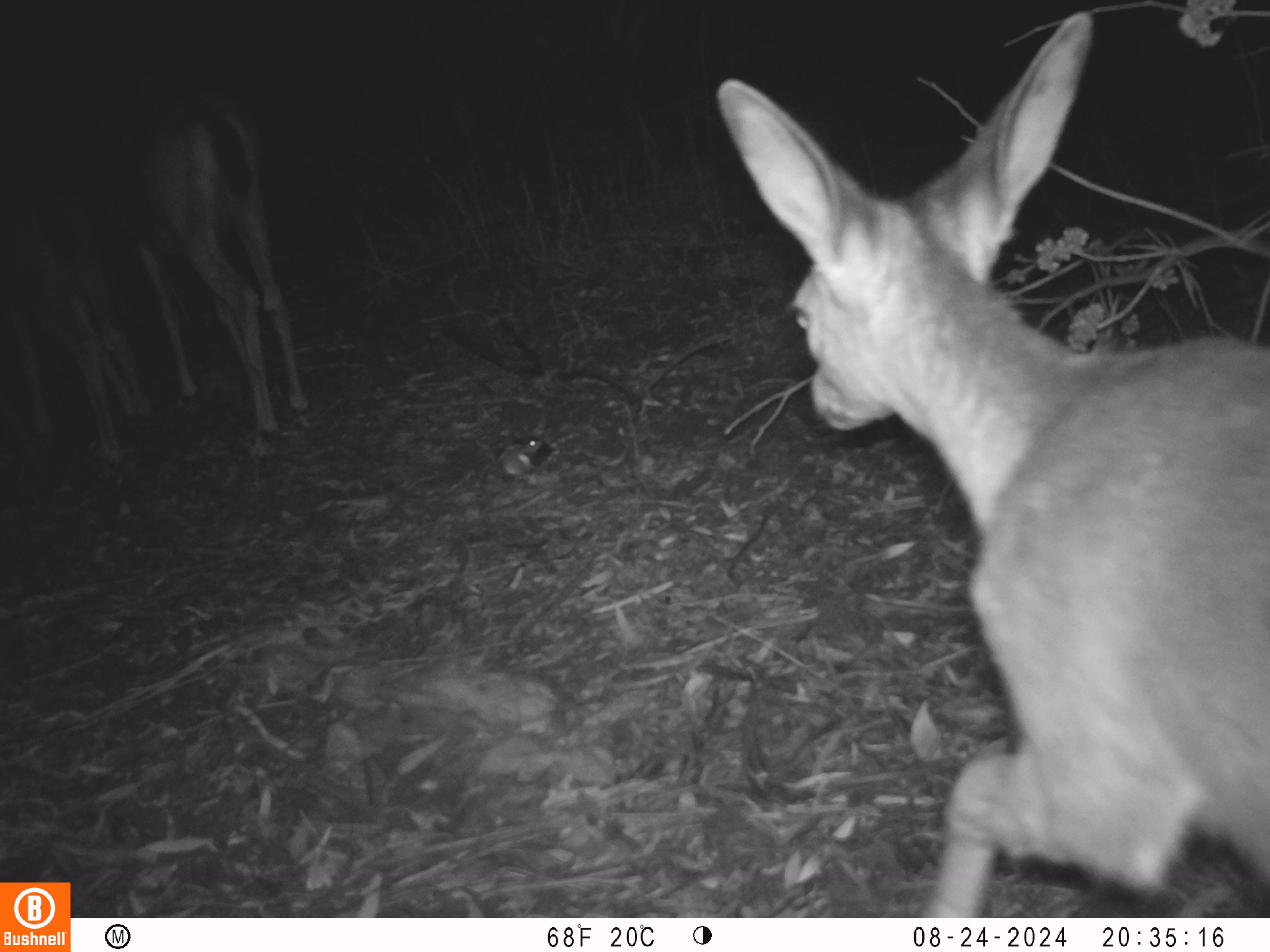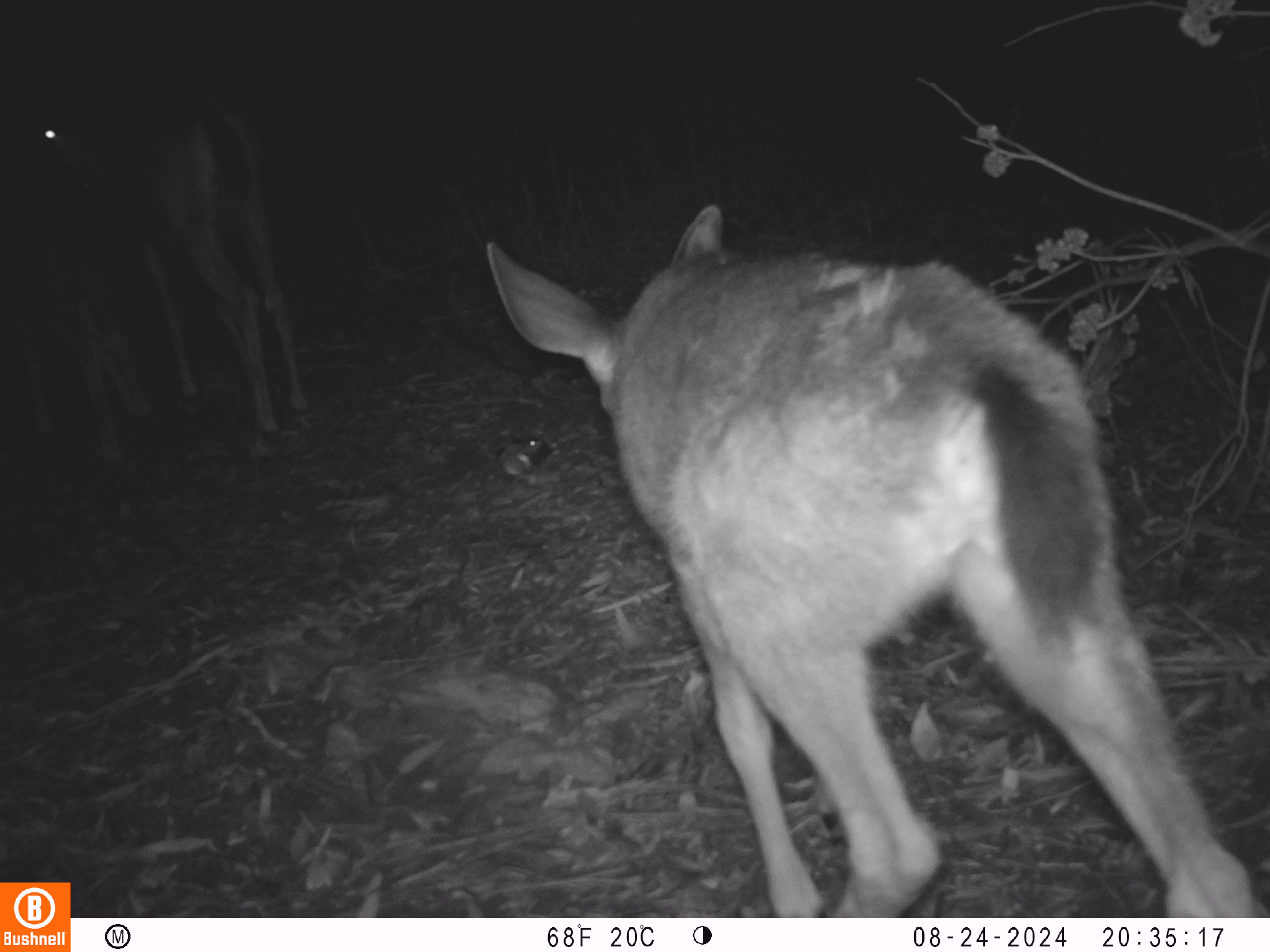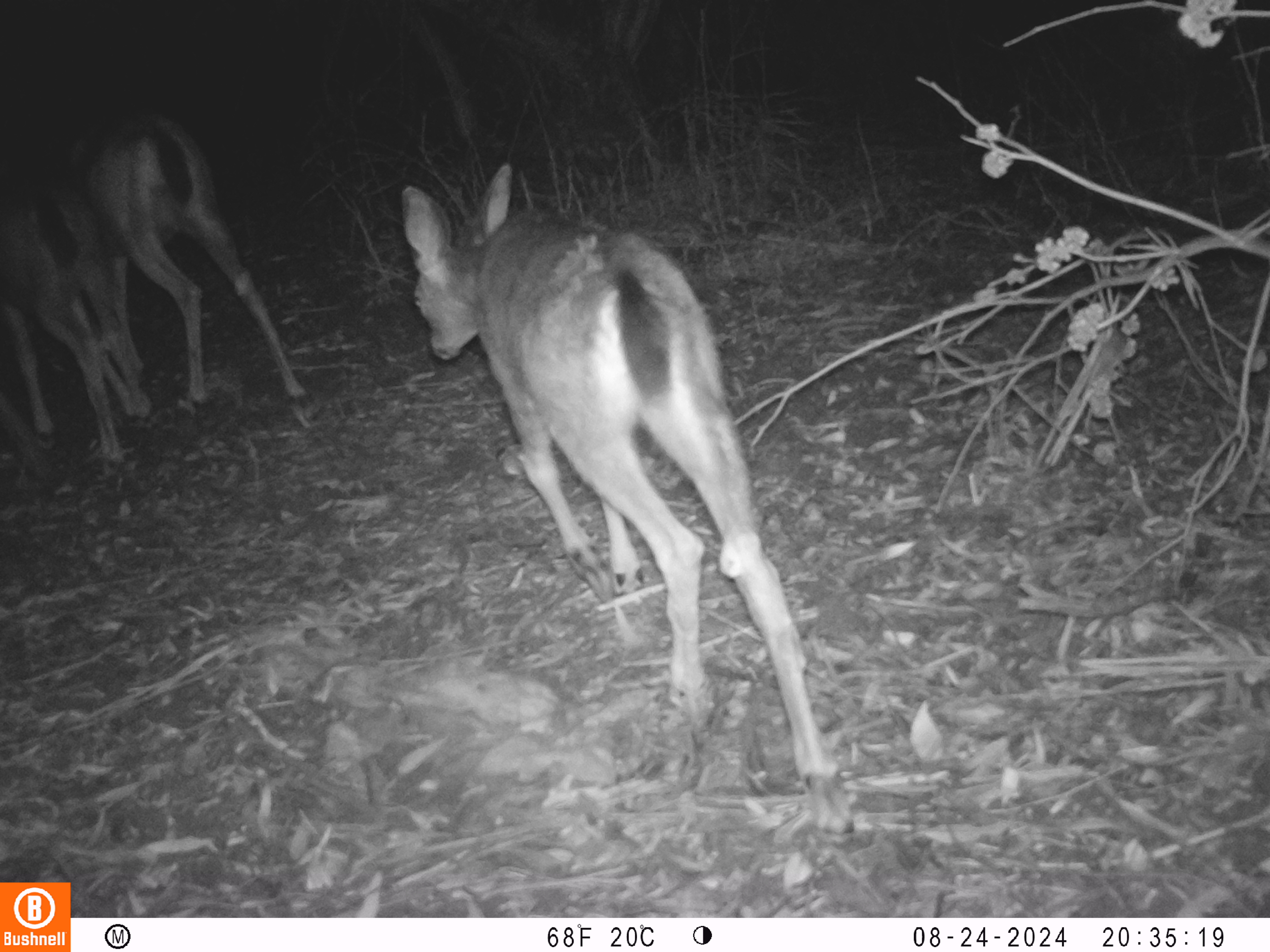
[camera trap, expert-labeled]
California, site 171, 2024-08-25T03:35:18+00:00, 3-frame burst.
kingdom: Animalia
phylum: Chordata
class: Mammalia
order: Artiodactyla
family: Cervidae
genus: Odocoileus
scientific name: Odocoileus hemionus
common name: mule deer